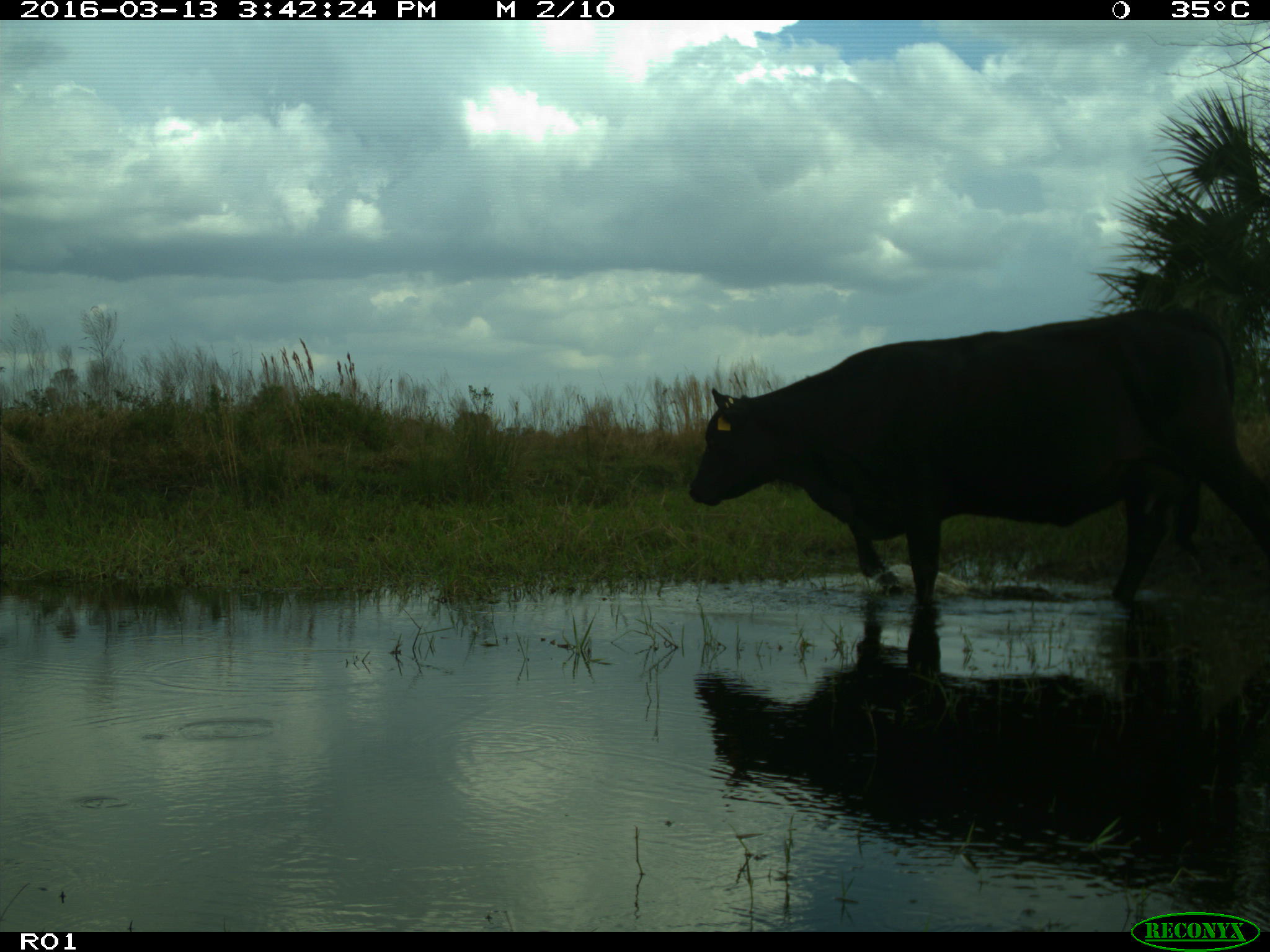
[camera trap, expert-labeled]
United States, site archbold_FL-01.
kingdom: Animalia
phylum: Chordata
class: Mammalia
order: Artiodactyla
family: Bovidae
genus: Bos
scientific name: Bos taurus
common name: domestic cow